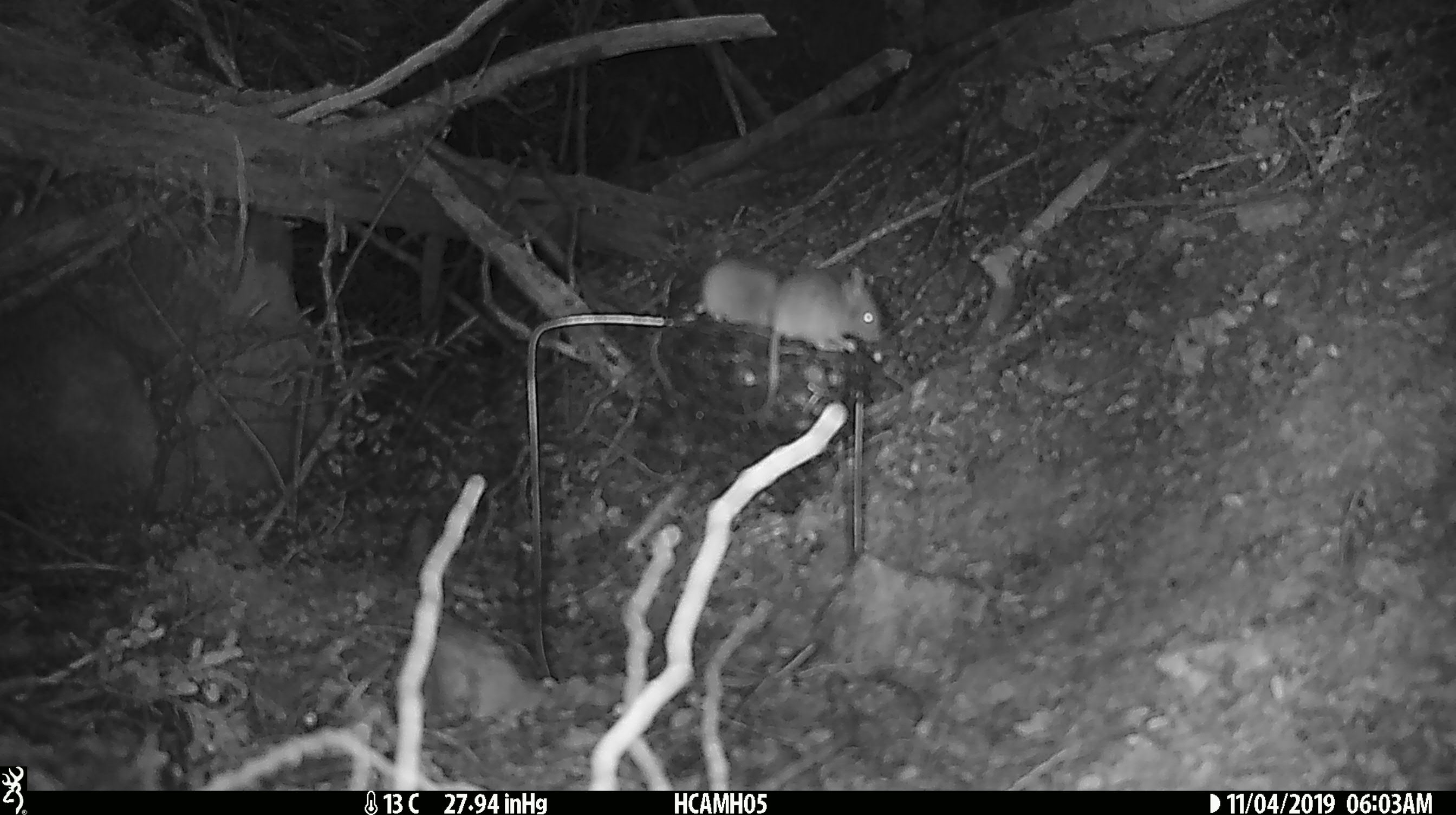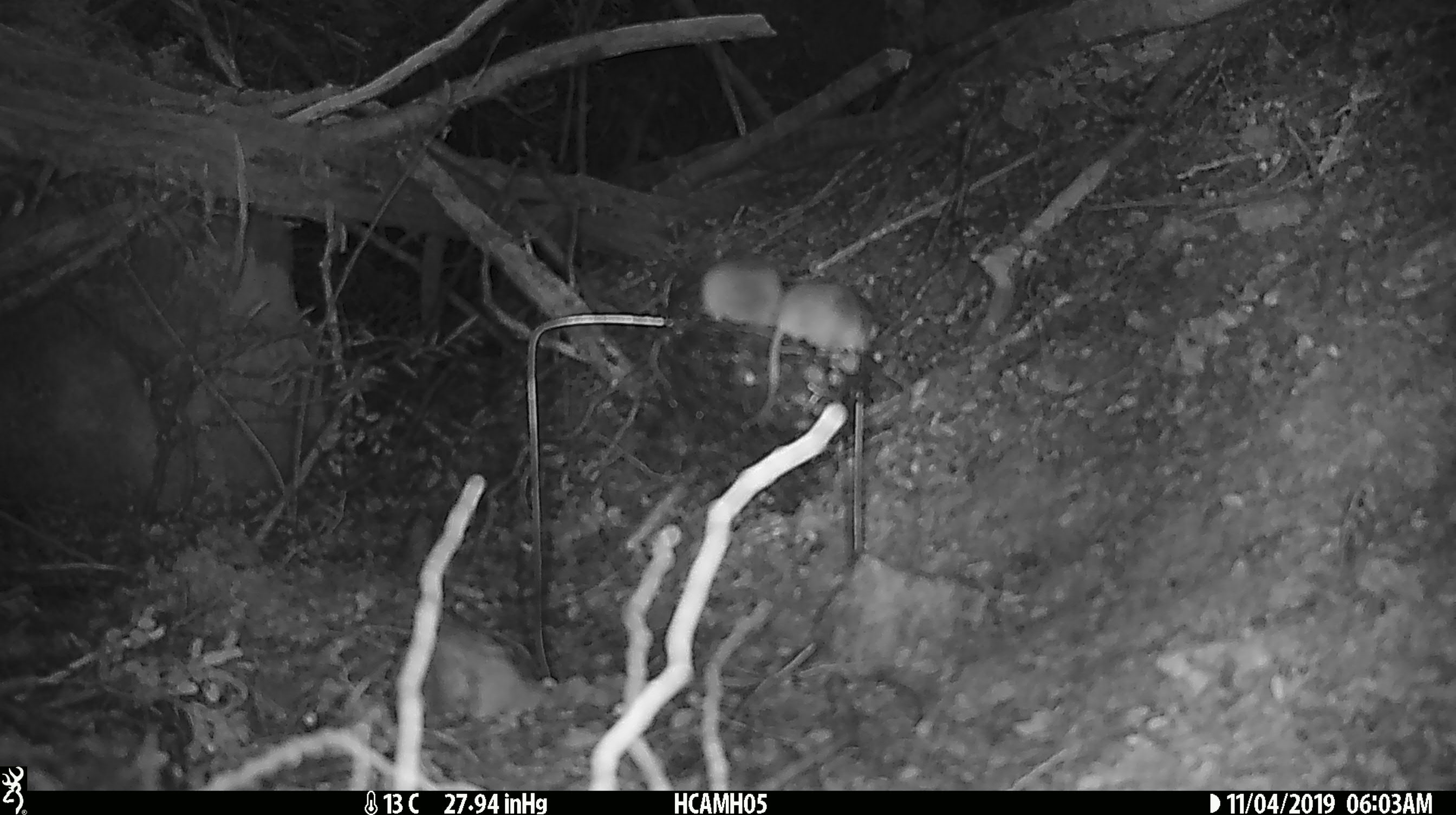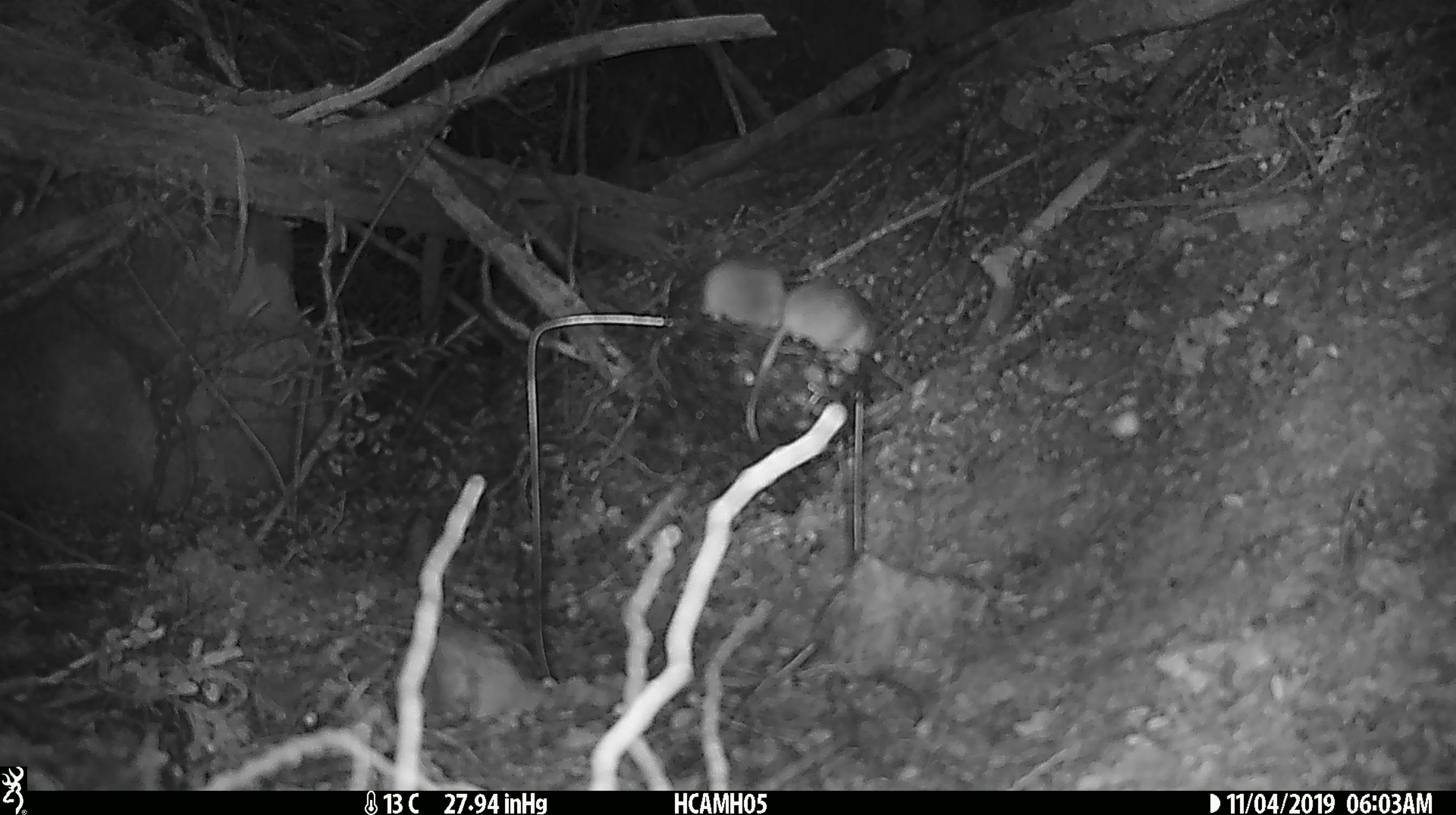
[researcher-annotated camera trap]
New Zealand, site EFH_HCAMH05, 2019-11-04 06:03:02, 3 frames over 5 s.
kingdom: Animalia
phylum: Chordata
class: Mammalia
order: Rodentia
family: Muridae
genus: Mus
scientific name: Mus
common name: mouse